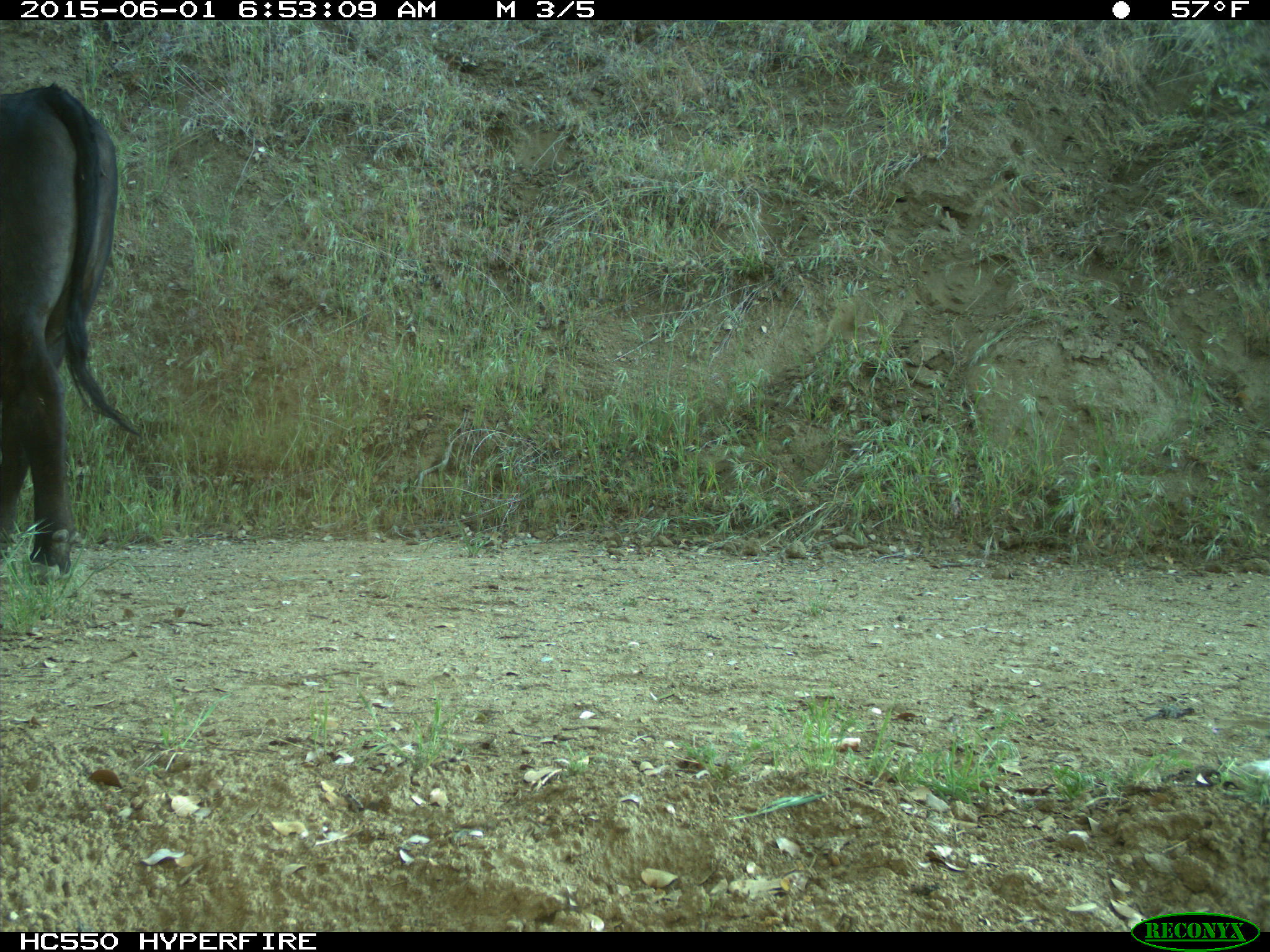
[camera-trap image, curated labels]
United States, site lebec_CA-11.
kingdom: Animalia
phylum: Chordata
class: Mammalia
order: Artiodactyla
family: Bovidae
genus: Bos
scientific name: Bos taurus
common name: domestic cow